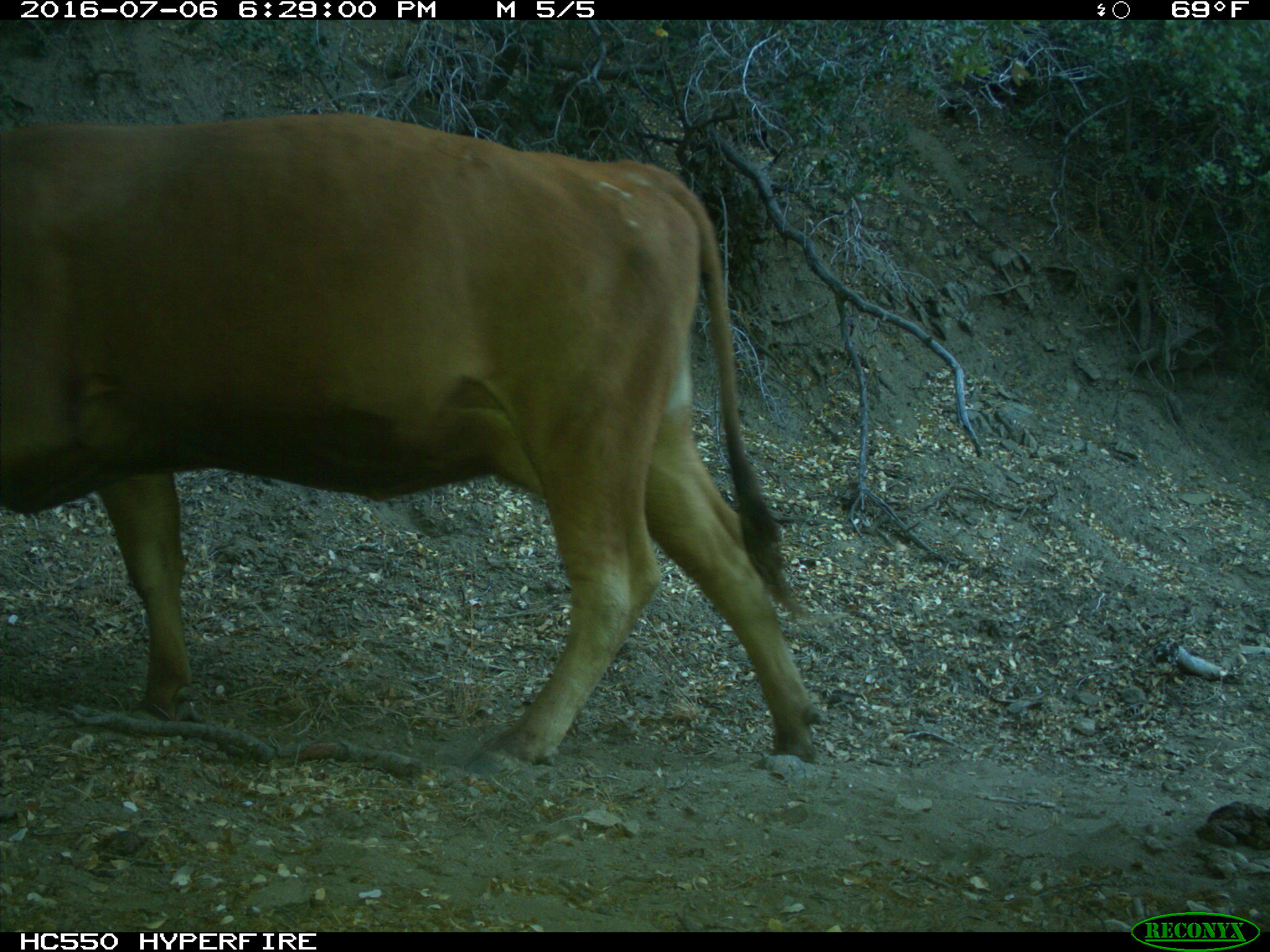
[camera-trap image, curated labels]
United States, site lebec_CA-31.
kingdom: Animalia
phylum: Chordata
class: Mammalia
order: Artiodactyla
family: Bovidae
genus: Bos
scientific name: Bos taurus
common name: domestic cow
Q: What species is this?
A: Bos taurus (domestic cow).